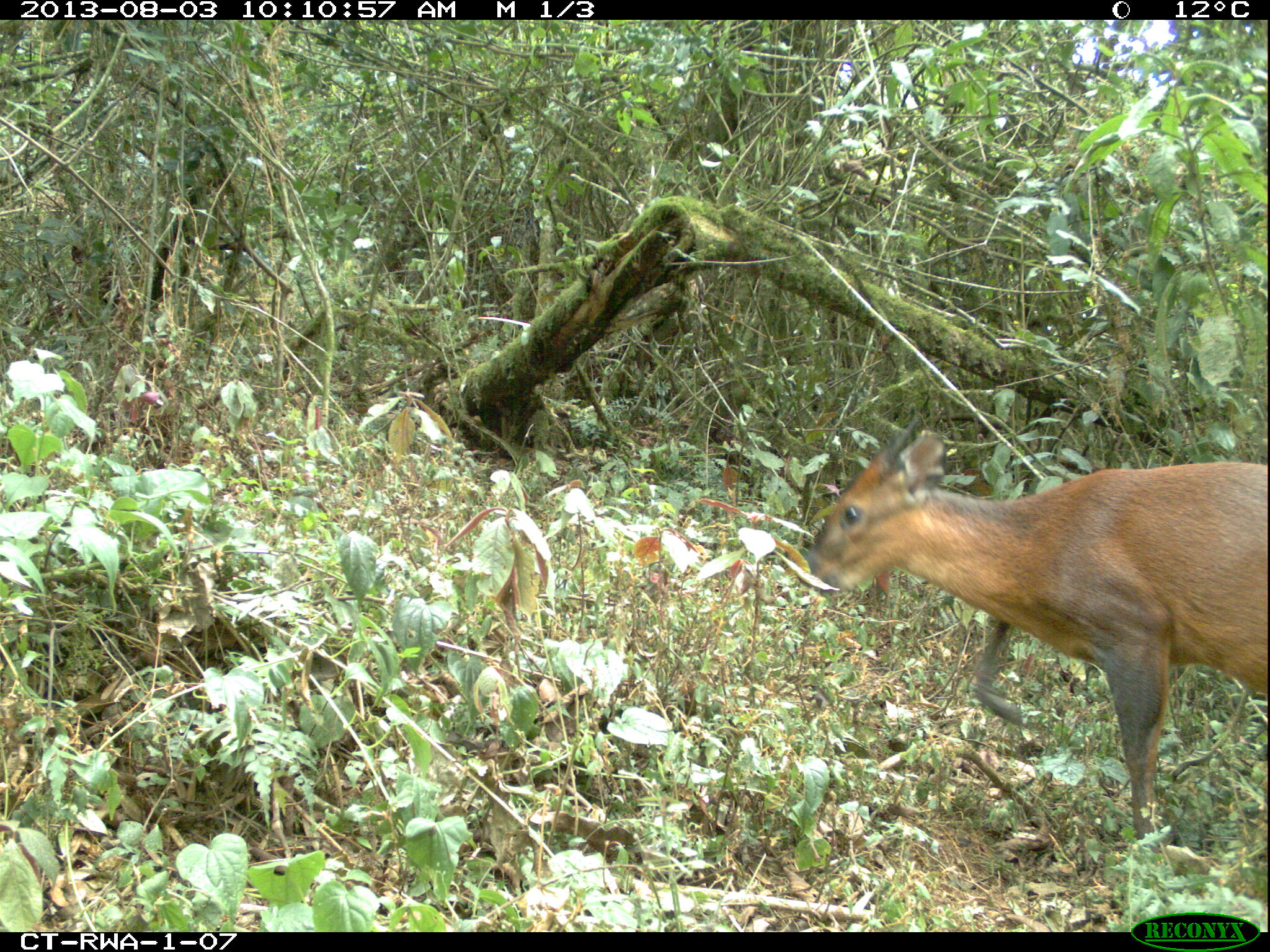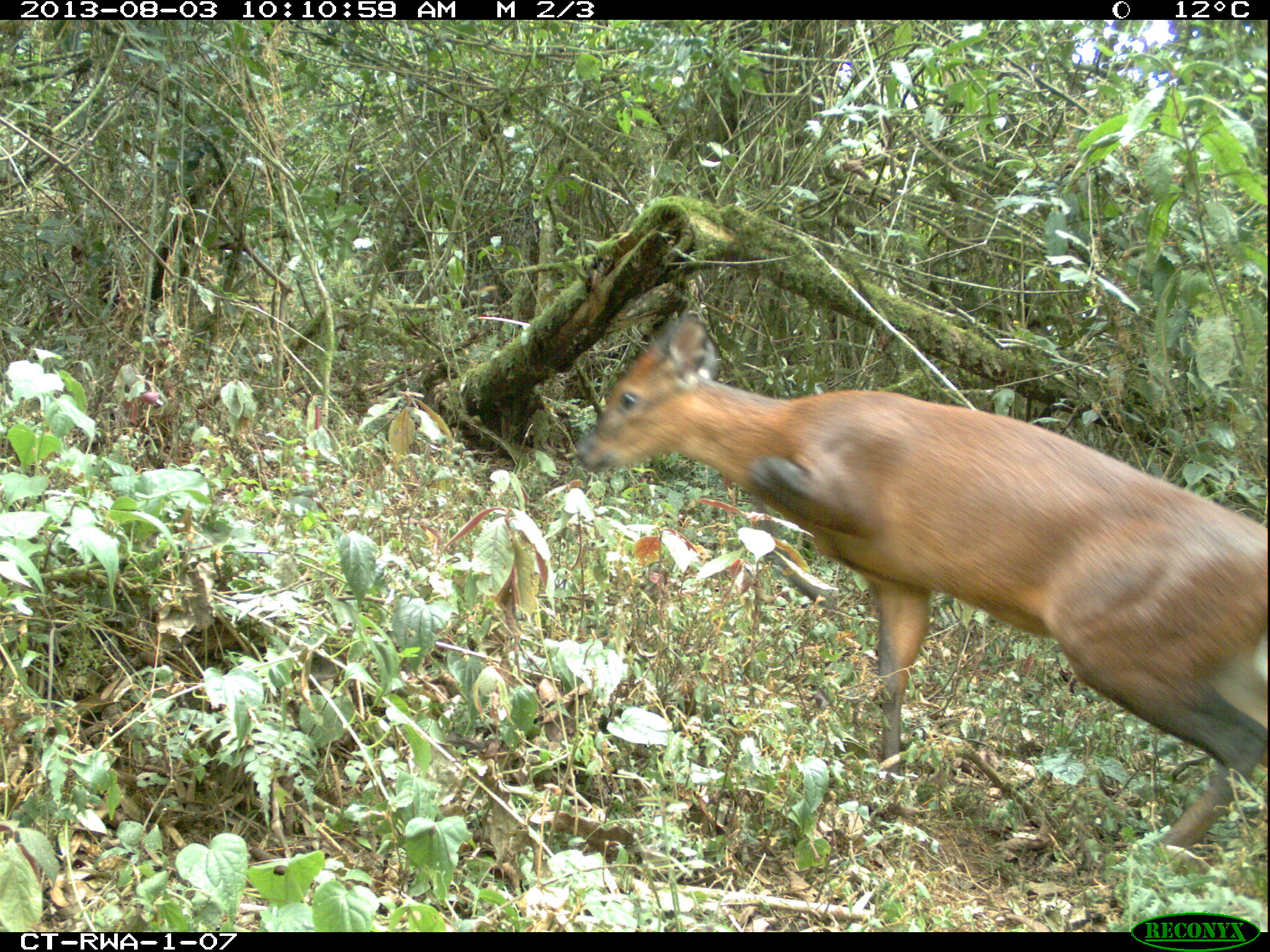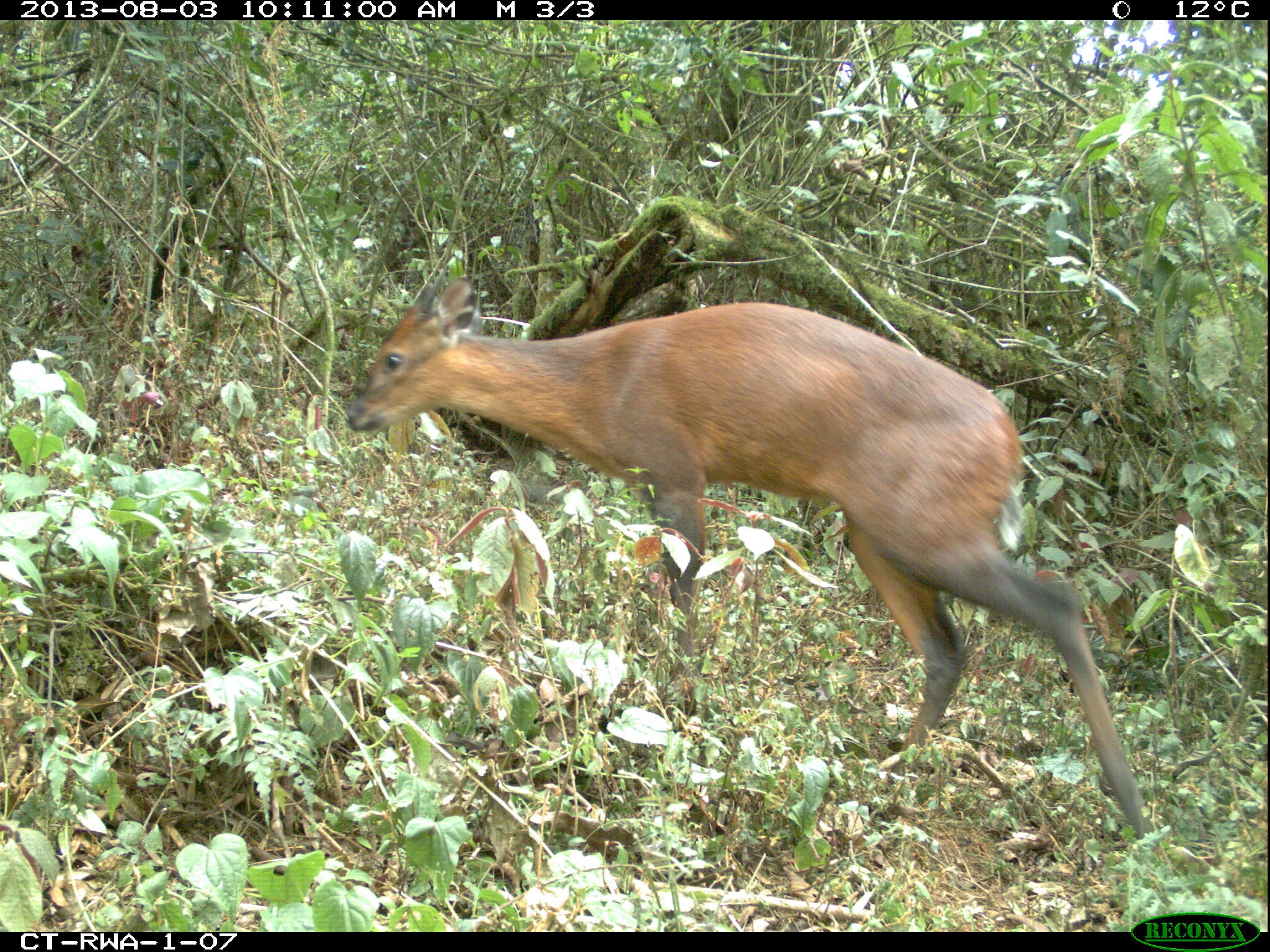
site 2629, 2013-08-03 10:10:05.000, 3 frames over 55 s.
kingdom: Animalia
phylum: Chordata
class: Mammalia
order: Artiodactyla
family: Bovidae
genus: Cephalophus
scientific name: Cephalophus nigrifrons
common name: black-fronted duiker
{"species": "Cephalophus nigrifrons (black-fronted duiker)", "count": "1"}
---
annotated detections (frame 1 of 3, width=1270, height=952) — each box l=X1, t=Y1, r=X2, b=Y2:
cephalophus nigrifrons: l=802, t=412, r=1266, b=839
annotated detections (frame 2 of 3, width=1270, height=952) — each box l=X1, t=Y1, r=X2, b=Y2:
cephalophus nigrifrons: l=572, t=315, r=1267, b=846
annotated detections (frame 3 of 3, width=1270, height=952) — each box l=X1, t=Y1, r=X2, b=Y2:
cephalophus nigrifrons: l=343, t=276, r=1157, b=838